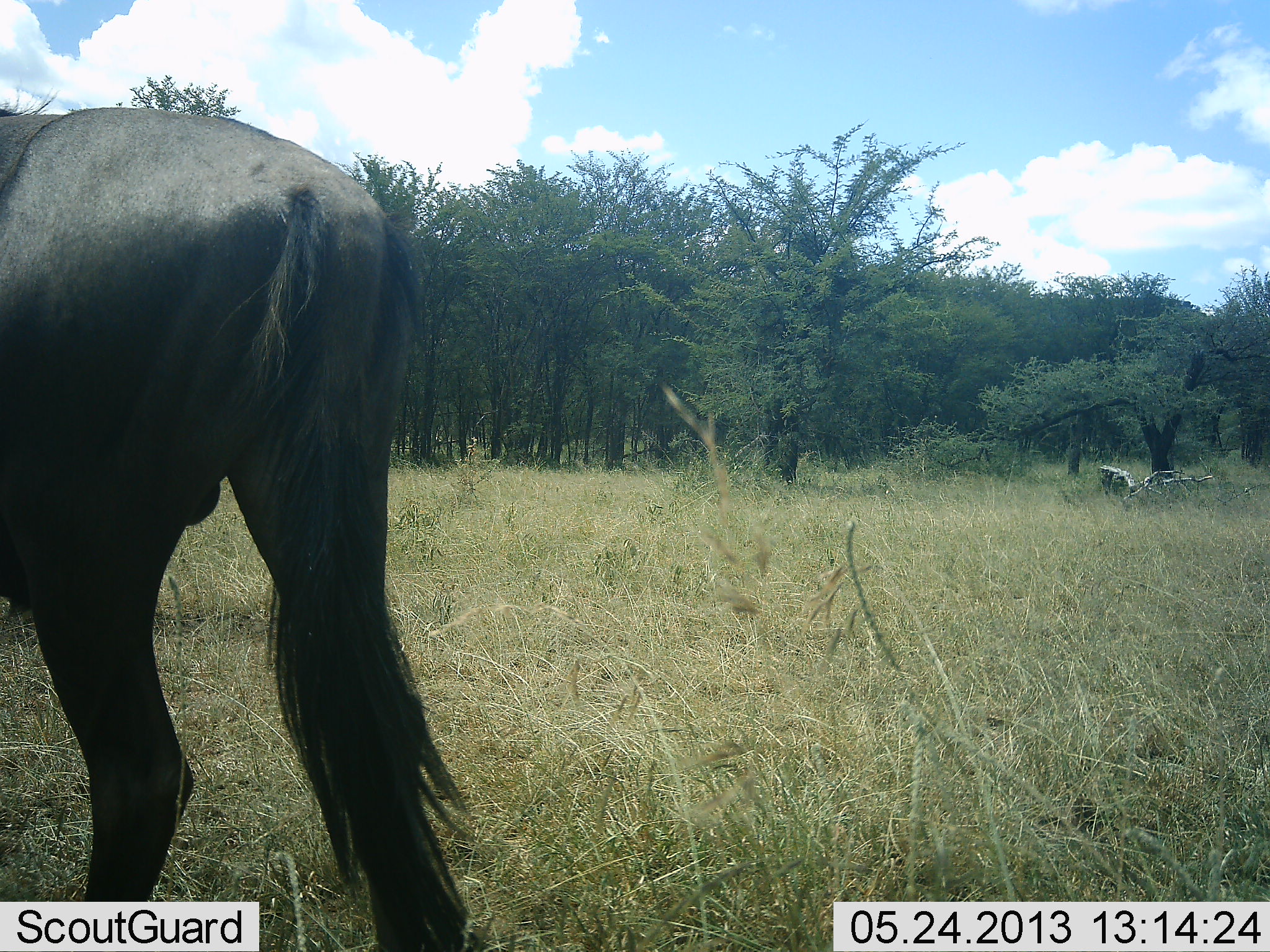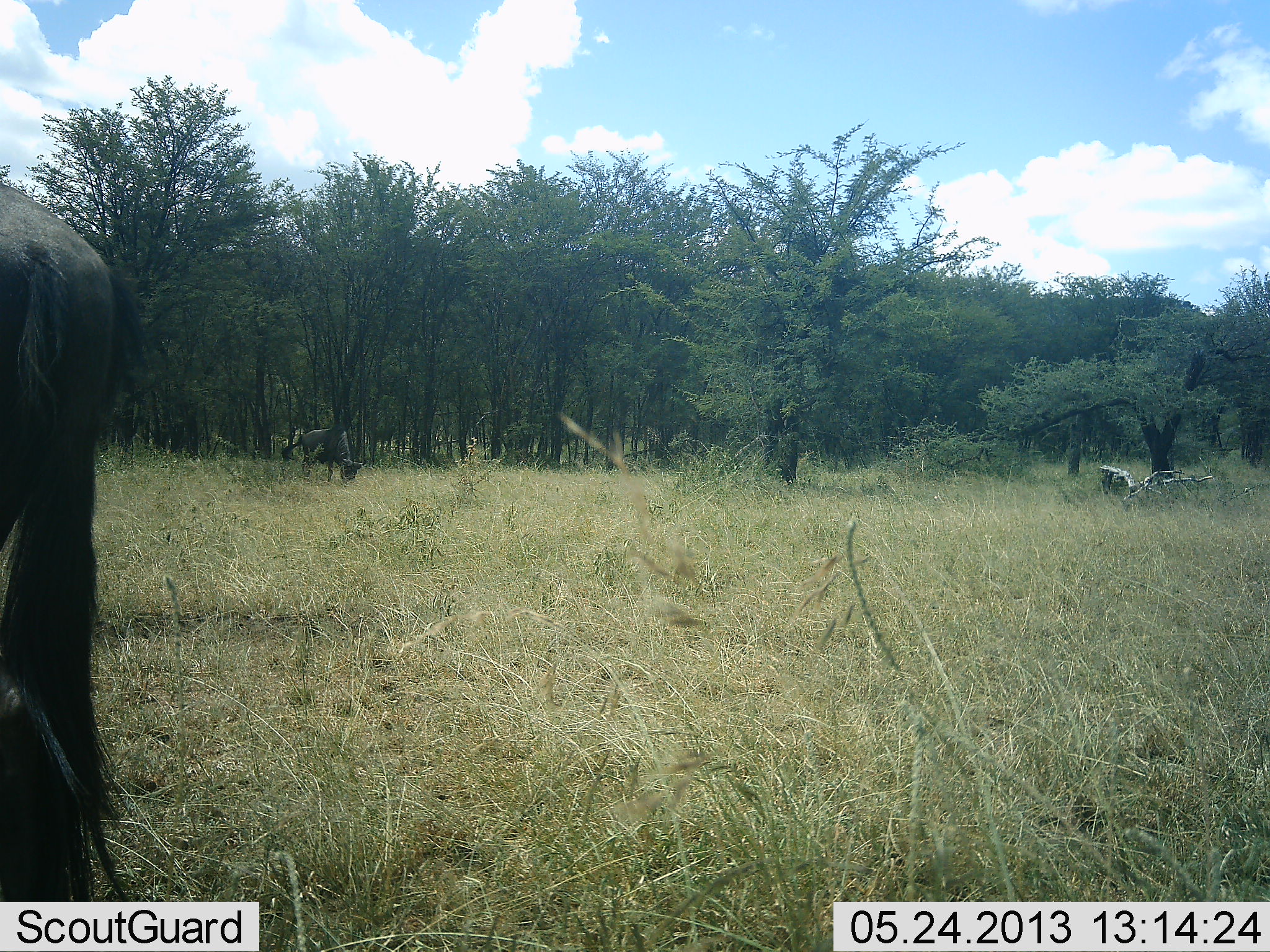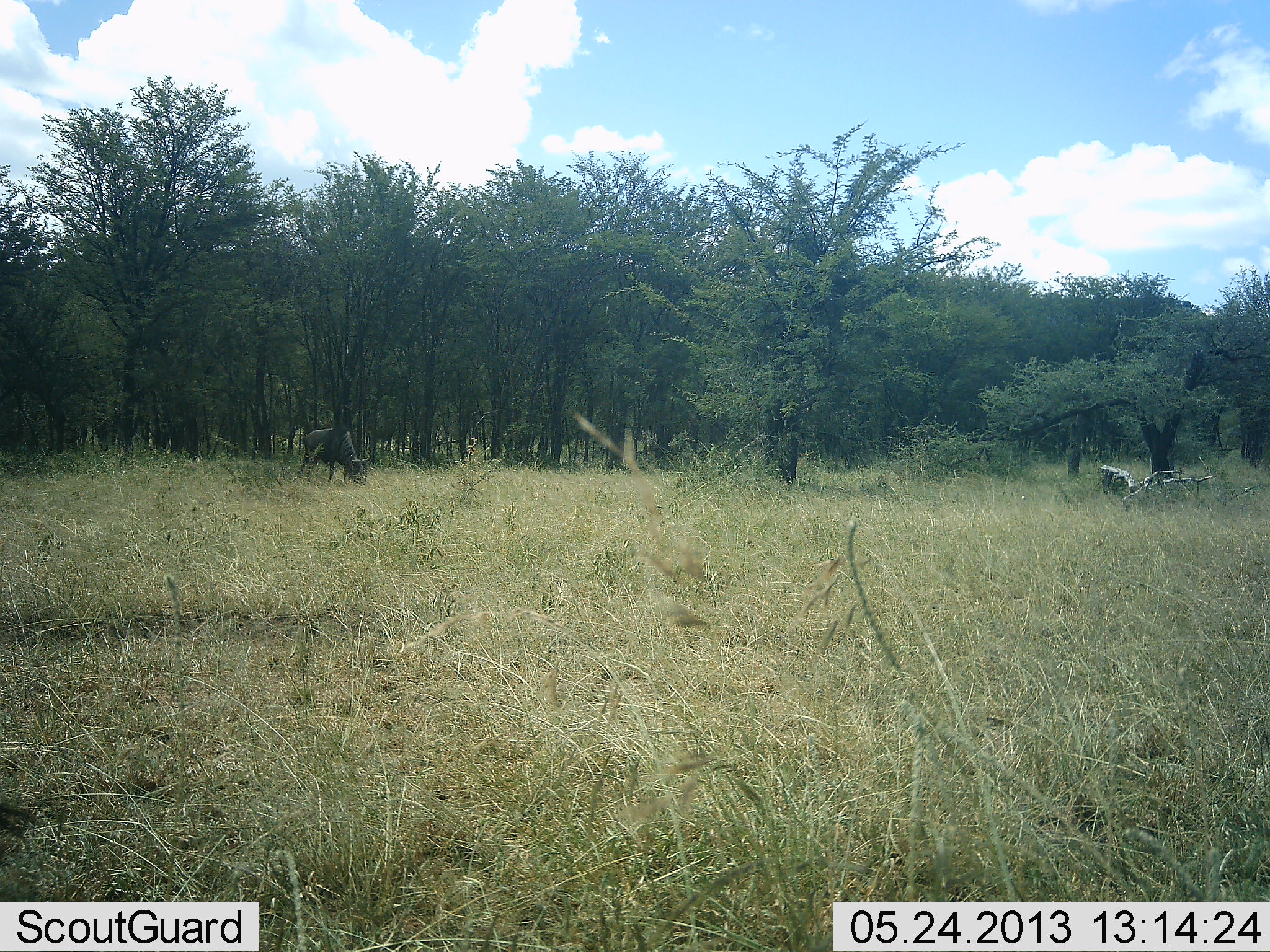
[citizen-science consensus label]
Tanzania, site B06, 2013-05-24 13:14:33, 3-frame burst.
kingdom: Animalia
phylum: Chordata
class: Mammalia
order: Artiodactyla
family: Bovidae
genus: Connochaetes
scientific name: Connochaetes taurinus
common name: blue wildebeest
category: wildebeest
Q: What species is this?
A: Wildebeest (blue wildebeest) (Connochaetes taurinus).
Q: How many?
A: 2.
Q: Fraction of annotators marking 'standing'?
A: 35%.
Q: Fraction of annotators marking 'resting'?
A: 5%.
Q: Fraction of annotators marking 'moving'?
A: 65%.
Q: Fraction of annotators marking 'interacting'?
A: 0%.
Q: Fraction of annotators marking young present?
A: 0%.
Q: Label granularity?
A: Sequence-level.